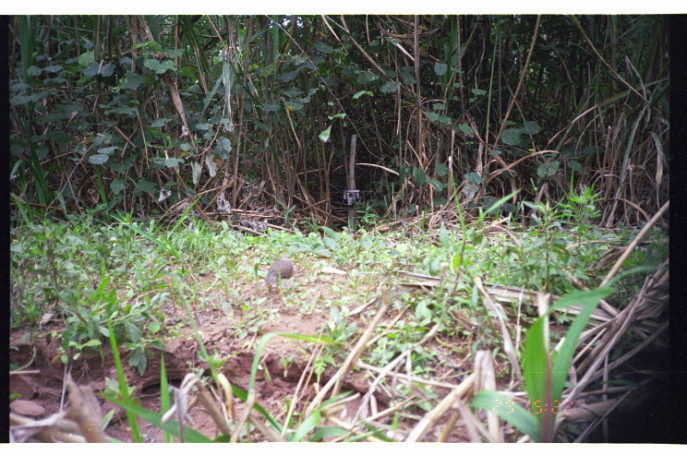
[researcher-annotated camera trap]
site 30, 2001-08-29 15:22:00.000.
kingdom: Animalia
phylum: Chordata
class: Aves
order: Columbiformes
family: Columbidae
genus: Leptotila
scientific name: Leptotila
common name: leptotila doves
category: leptotila sp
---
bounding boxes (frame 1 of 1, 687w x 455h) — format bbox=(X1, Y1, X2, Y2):
leptotila sp: bbox=(264, 254, 295, 287)